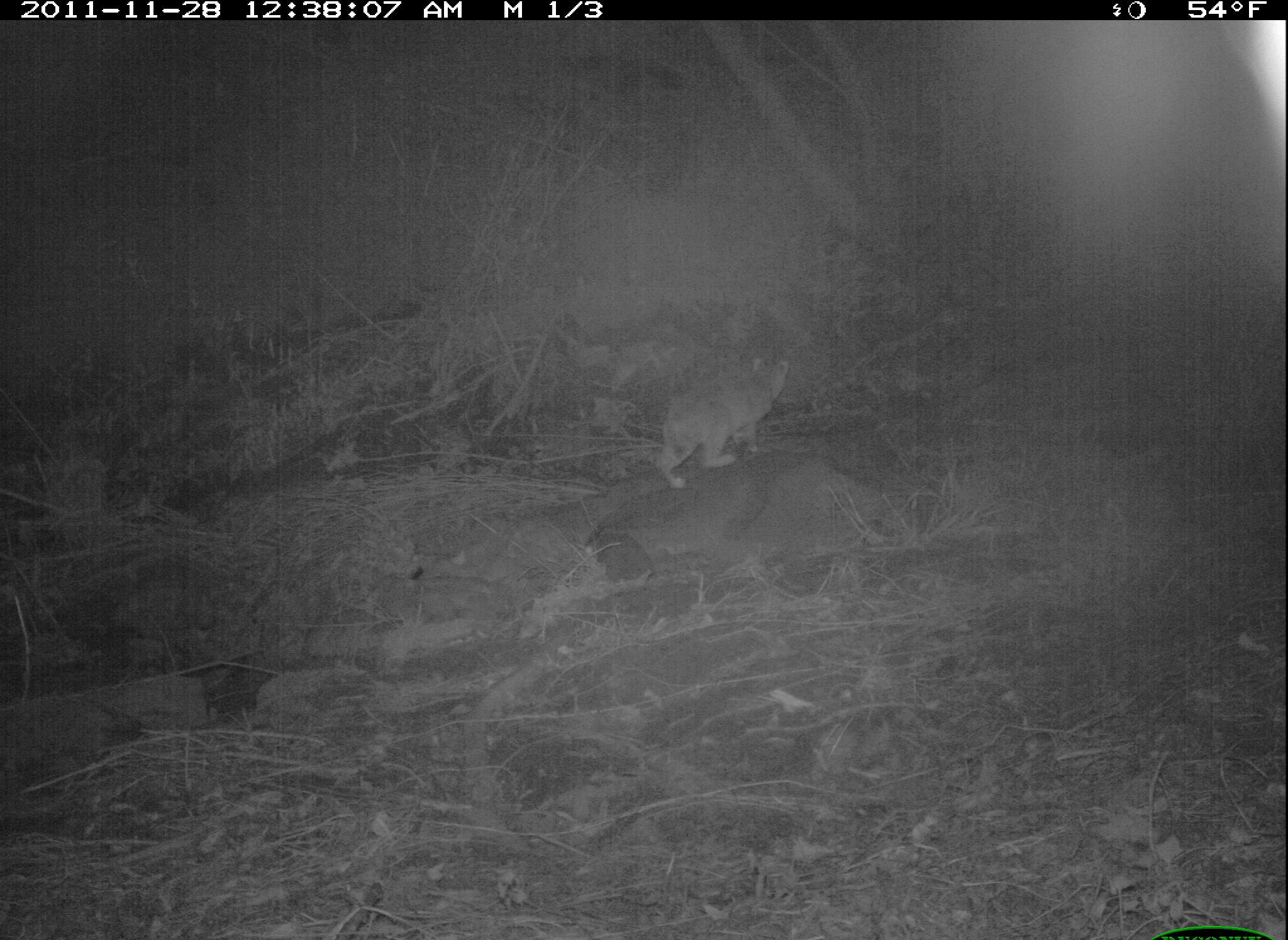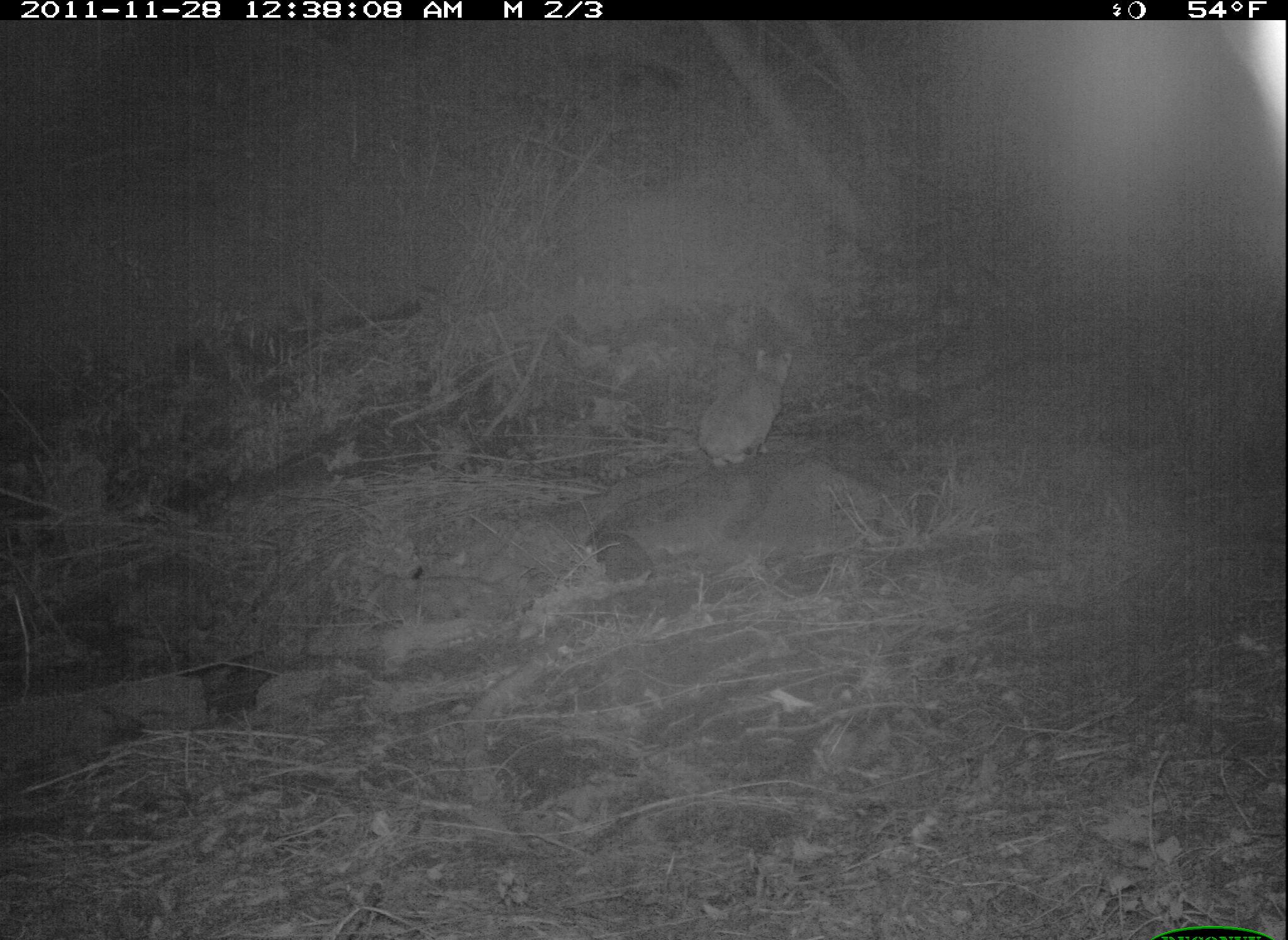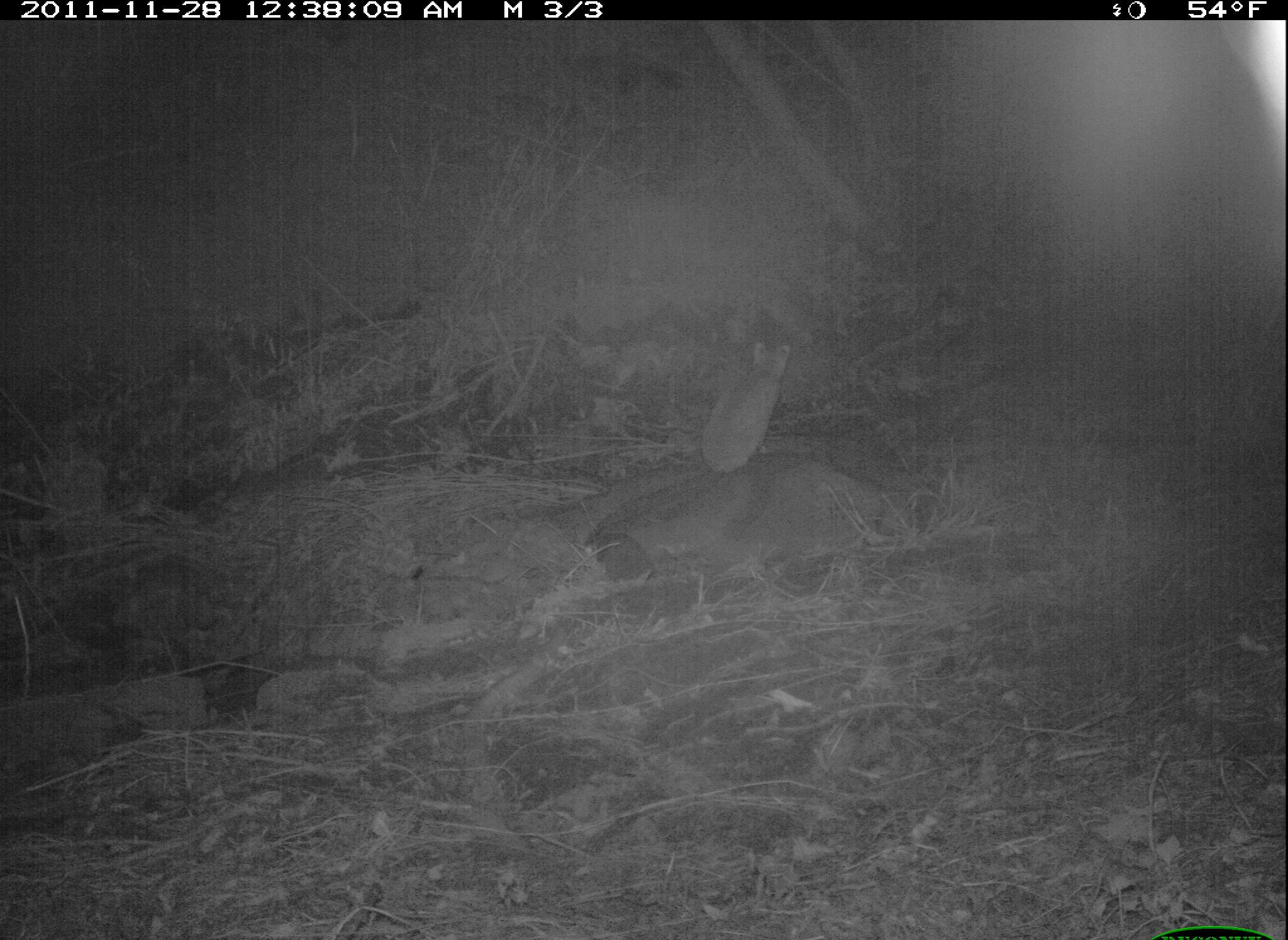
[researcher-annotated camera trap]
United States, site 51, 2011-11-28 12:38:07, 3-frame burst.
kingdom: Animalia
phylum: Chordata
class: Mammalia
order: Carnivora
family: Felidae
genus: Lynx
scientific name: Lynx rufus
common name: bobcat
Bobcat (Lynx rufus).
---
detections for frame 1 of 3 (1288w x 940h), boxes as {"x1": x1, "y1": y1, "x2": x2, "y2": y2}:
bobcat: {"x1": 644, "y1": 343, "x2": 808, "y2": 494}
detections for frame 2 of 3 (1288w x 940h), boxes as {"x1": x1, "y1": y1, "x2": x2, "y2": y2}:
bobcat: {"x1": 676, "y1": 327, "x2": 819, "y2": 493}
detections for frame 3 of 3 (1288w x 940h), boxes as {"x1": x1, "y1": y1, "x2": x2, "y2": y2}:
bobcat: {"x1": 693, "y1": 337, "x2": 798, "y2": 477}